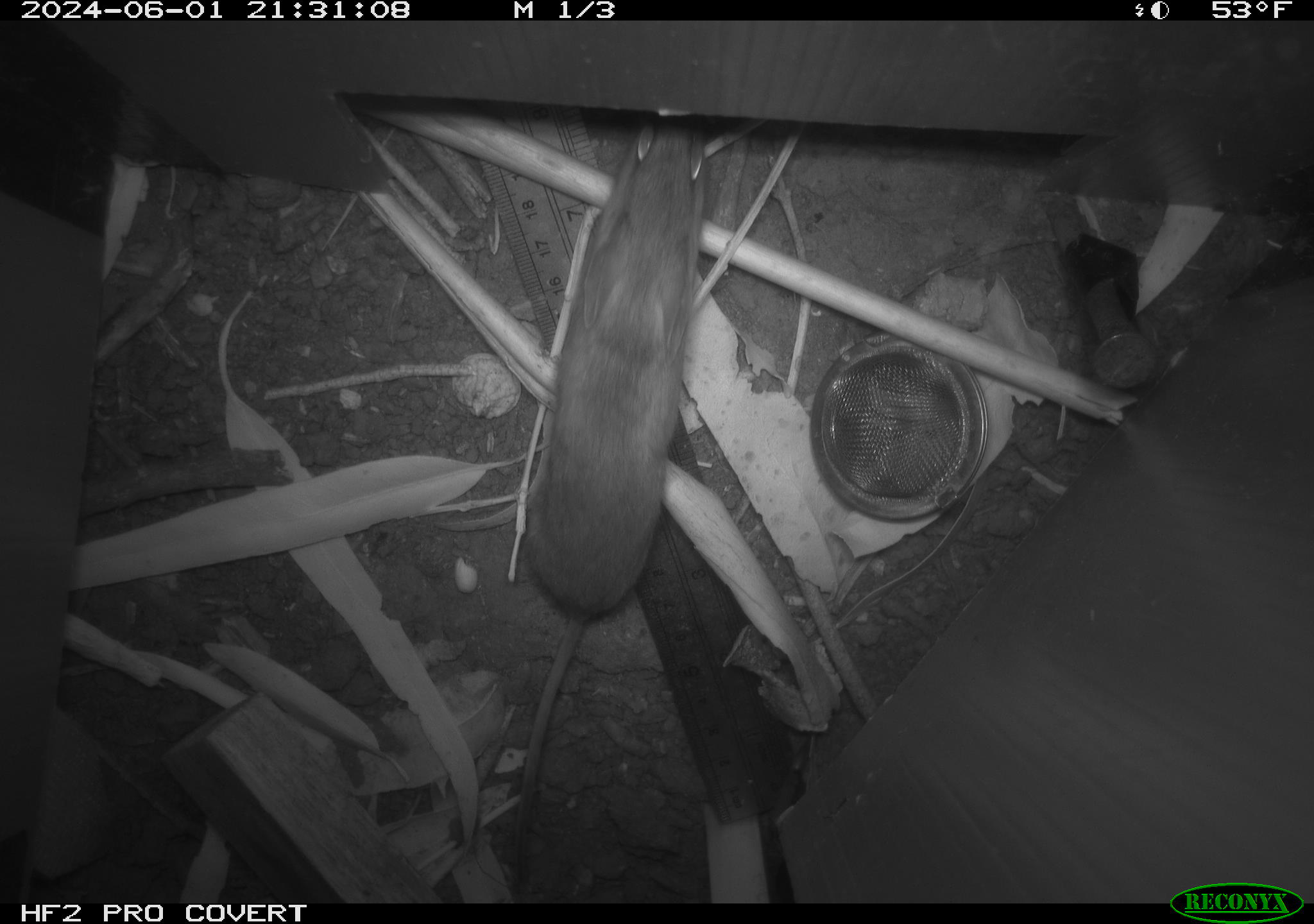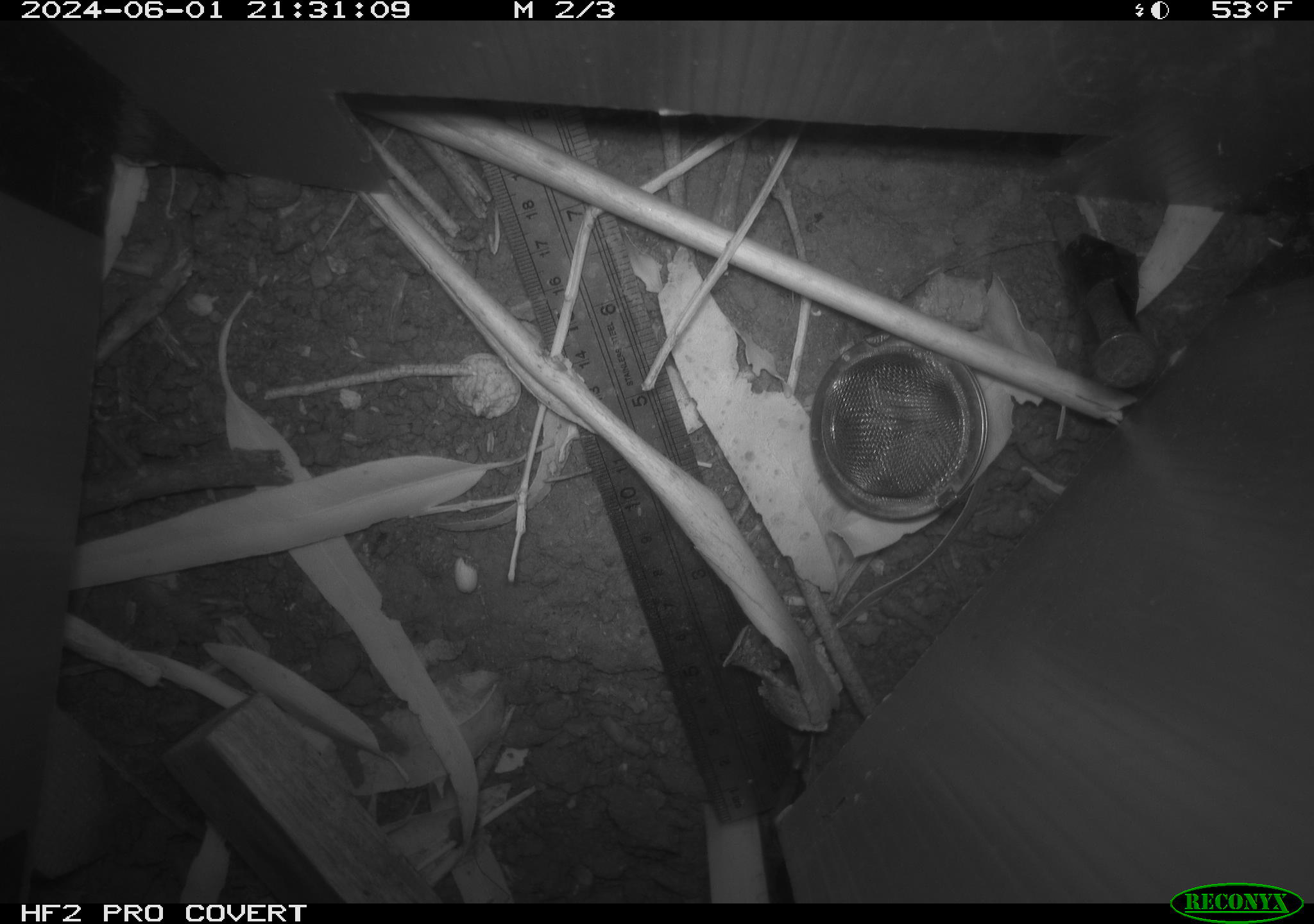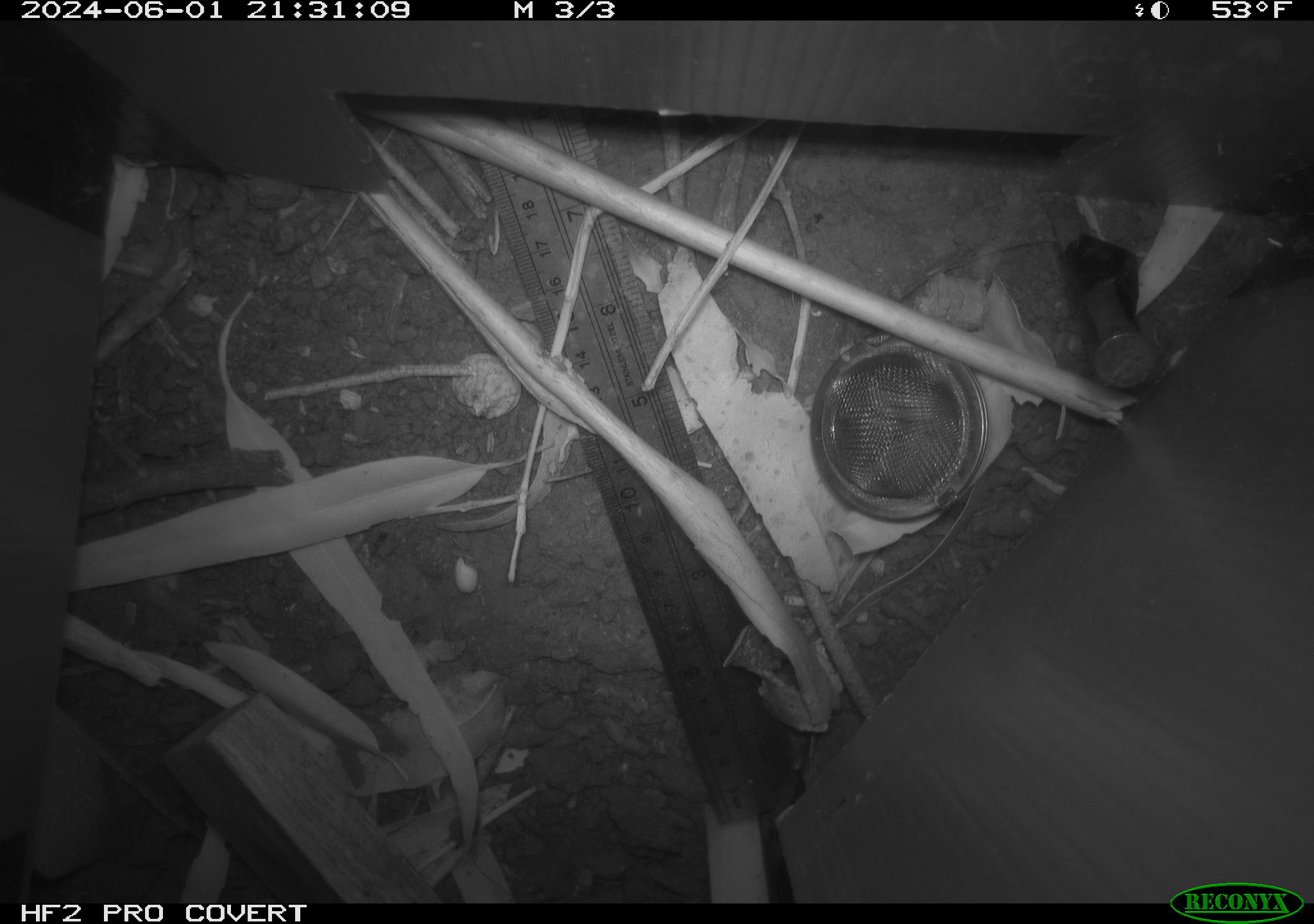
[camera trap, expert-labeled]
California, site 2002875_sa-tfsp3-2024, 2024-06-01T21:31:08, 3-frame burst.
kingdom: Animalia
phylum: Chordata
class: Mammalia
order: Rodentia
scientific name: Rodentia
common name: rodent